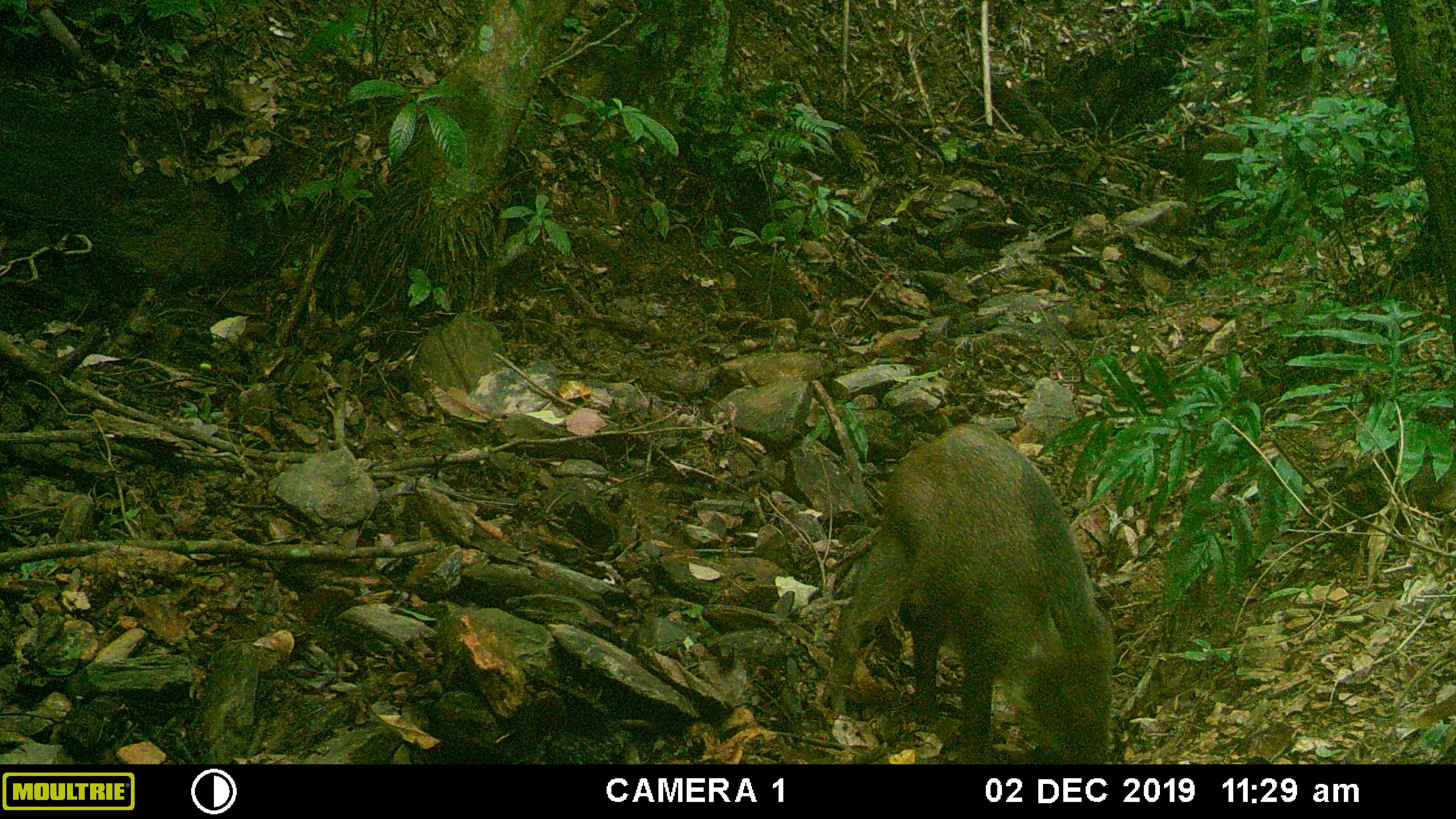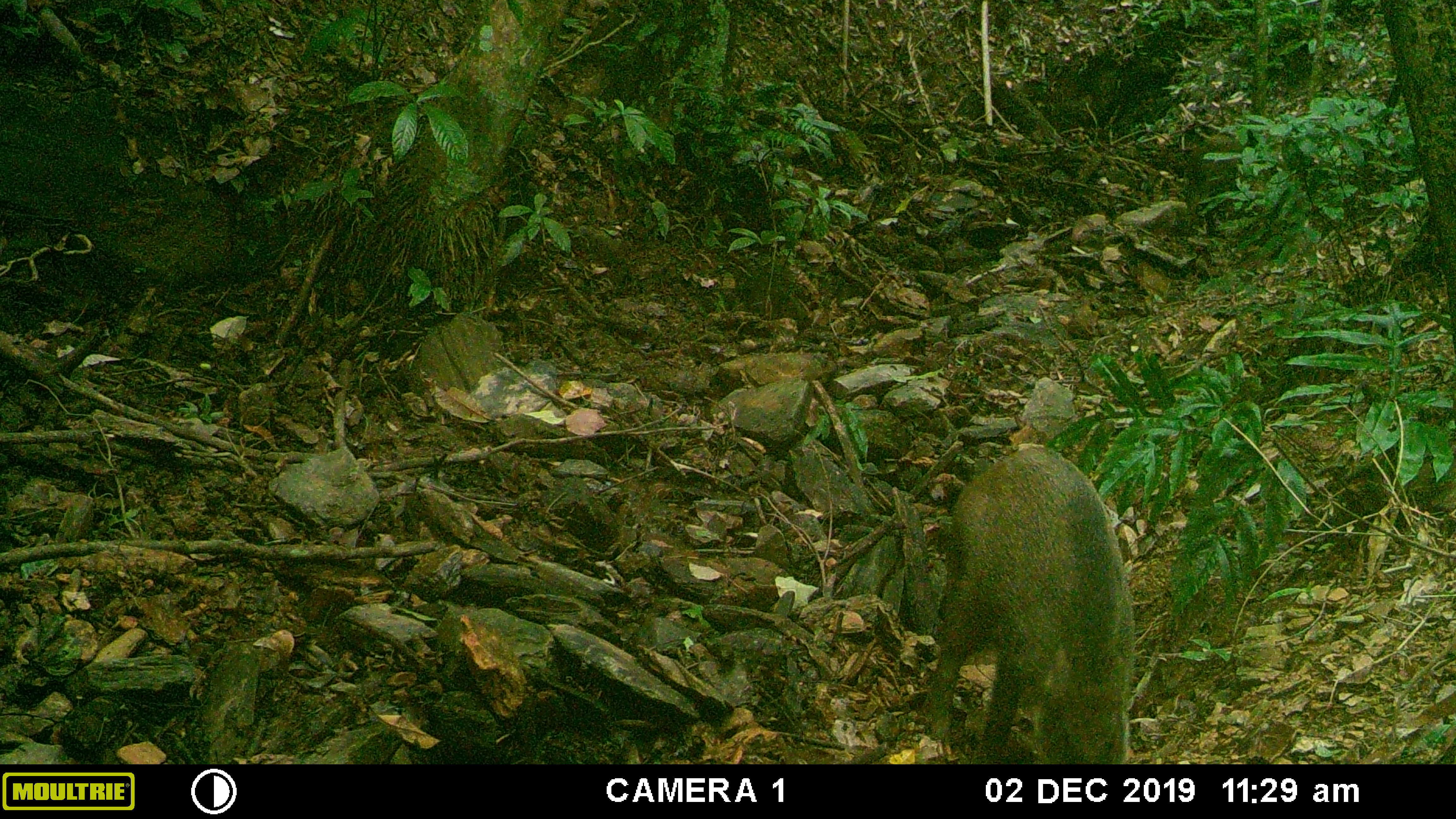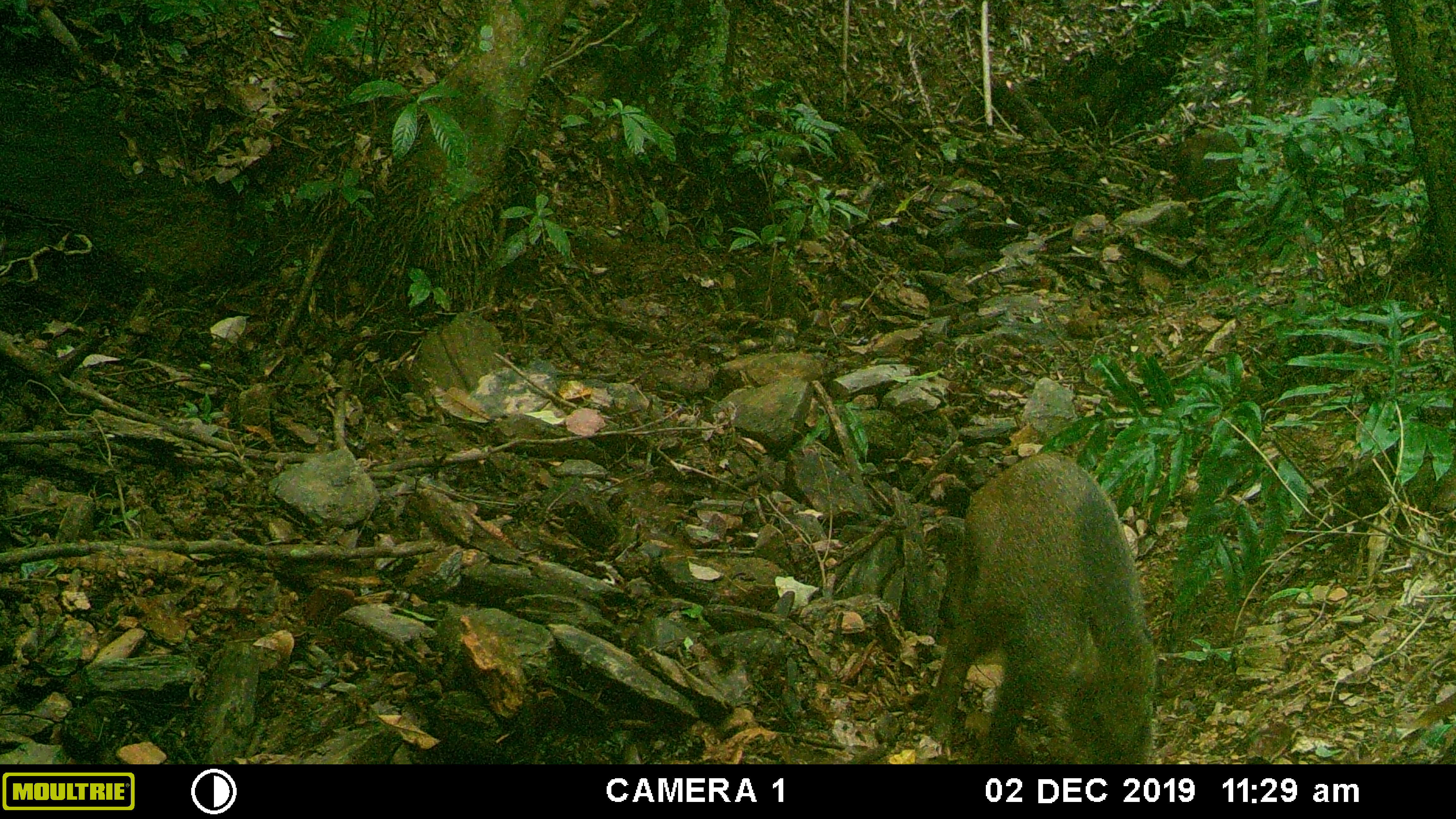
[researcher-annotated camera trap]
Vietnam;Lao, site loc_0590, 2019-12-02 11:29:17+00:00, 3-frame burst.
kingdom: Animalia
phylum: Chordata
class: Mammalia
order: Artiodactyla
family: Suidae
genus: Sus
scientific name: Sus scrofa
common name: eurasian wild pig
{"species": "eurasian wild pig (Sus scrofa)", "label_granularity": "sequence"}